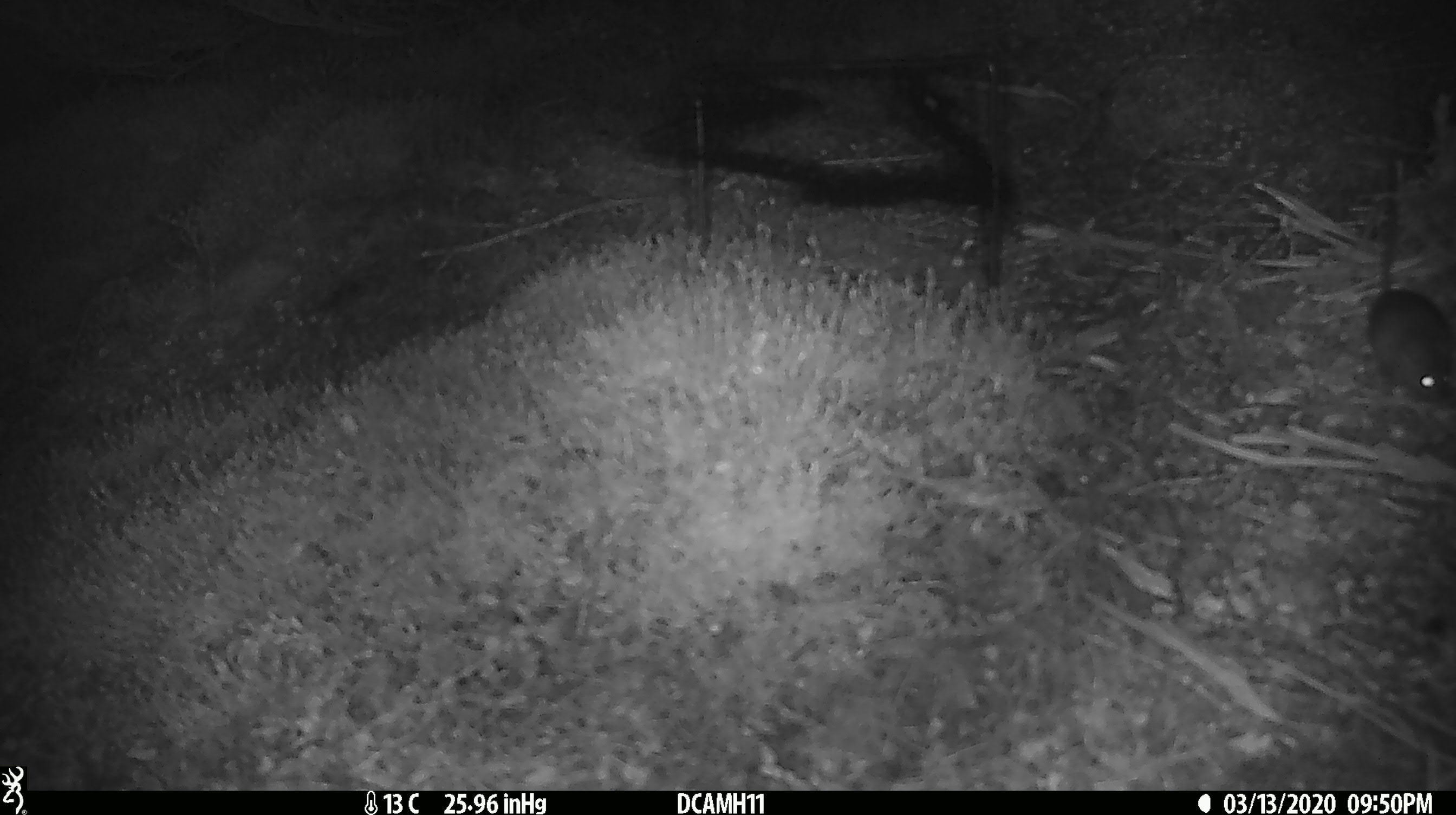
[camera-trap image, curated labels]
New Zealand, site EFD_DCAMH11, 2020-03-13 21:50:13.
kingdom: Animalia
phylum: Chordata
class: Mammalia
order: Rodentia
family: Muridae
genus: Mus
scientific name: Mus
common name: mouse